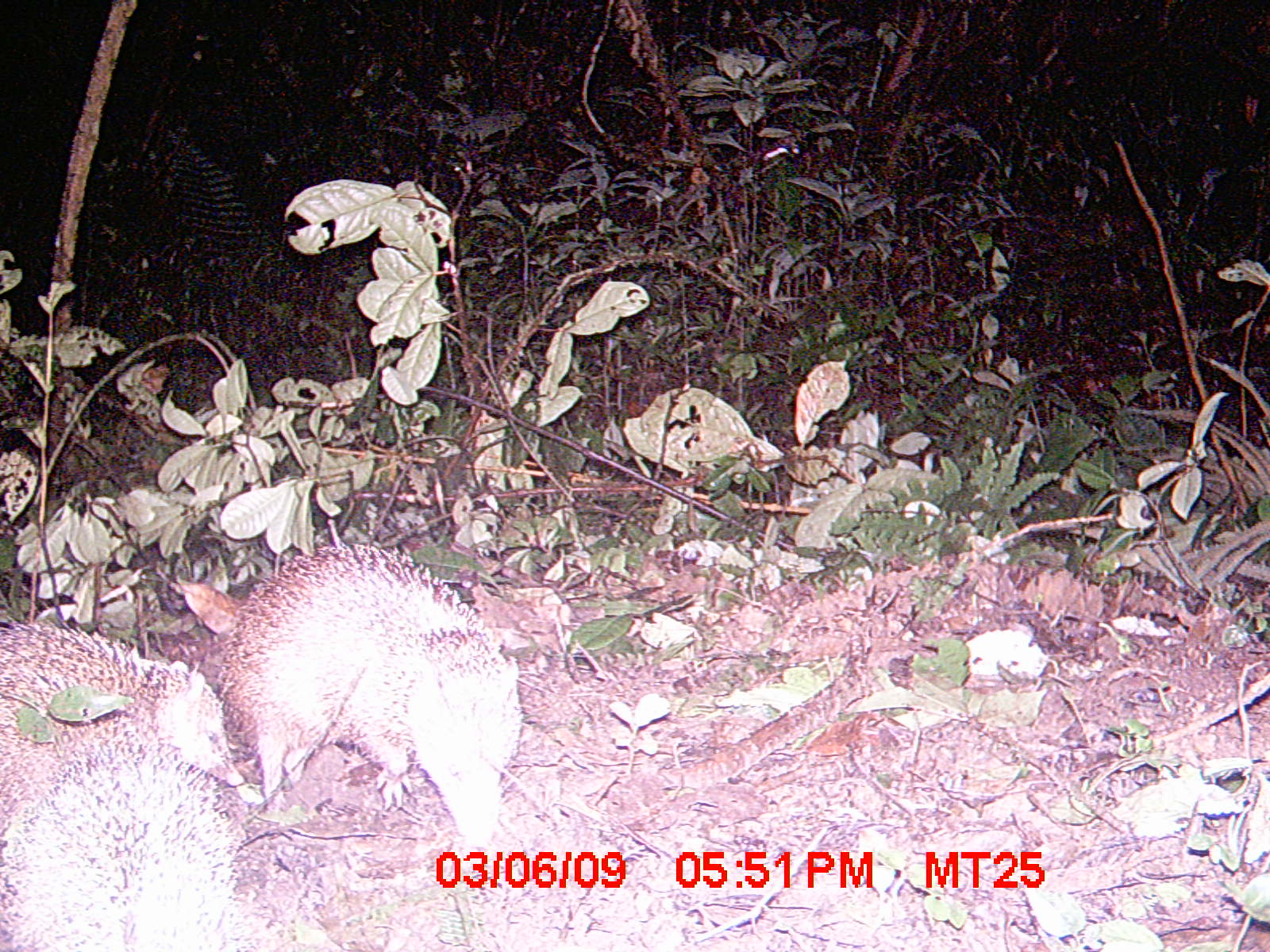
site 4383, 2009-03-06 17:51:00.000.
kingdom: Animalia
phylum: Chordata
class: Mammalia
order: Afrosoricida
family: Tenrecidae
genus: Tenrec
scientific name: Tenrec ecaudatus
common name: tailless tenrec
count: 3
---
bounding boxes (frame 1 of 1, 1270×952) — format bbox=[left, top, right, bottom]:
tenrec ecaudatus: bbox=[212, 542, 525, 852]; bbox=[0, 734, 329, 944]; bbox=[0, 593, 245, 787]